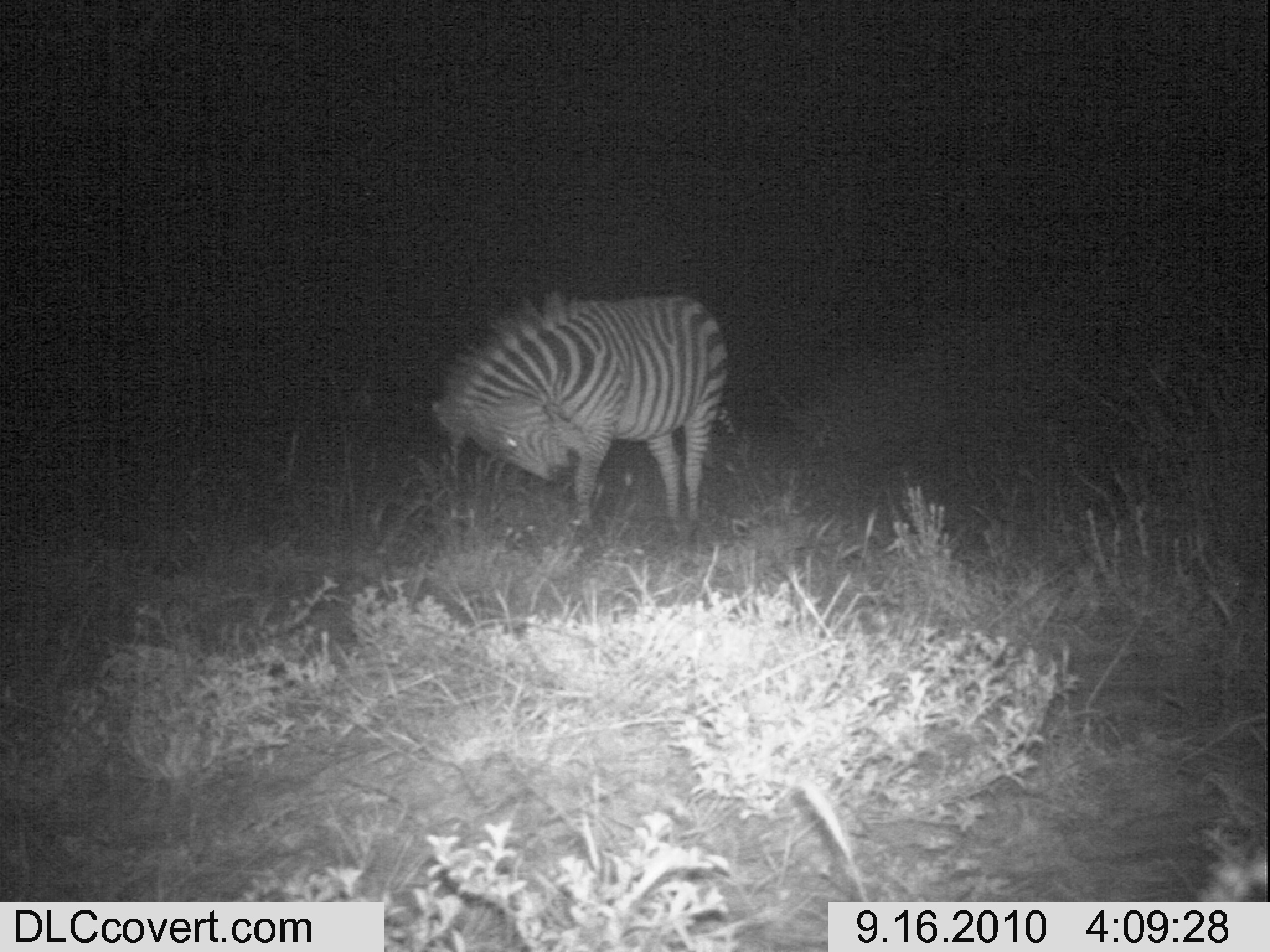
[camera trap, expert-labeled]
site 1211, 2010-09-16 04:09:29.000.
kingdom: Animalia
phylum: Chordata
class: Mammalia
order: Perissodactyla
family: Equidae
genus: Equus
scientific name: Equus quagga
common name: plains zebra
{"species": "Equus quagga (plains zebra)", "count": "1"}